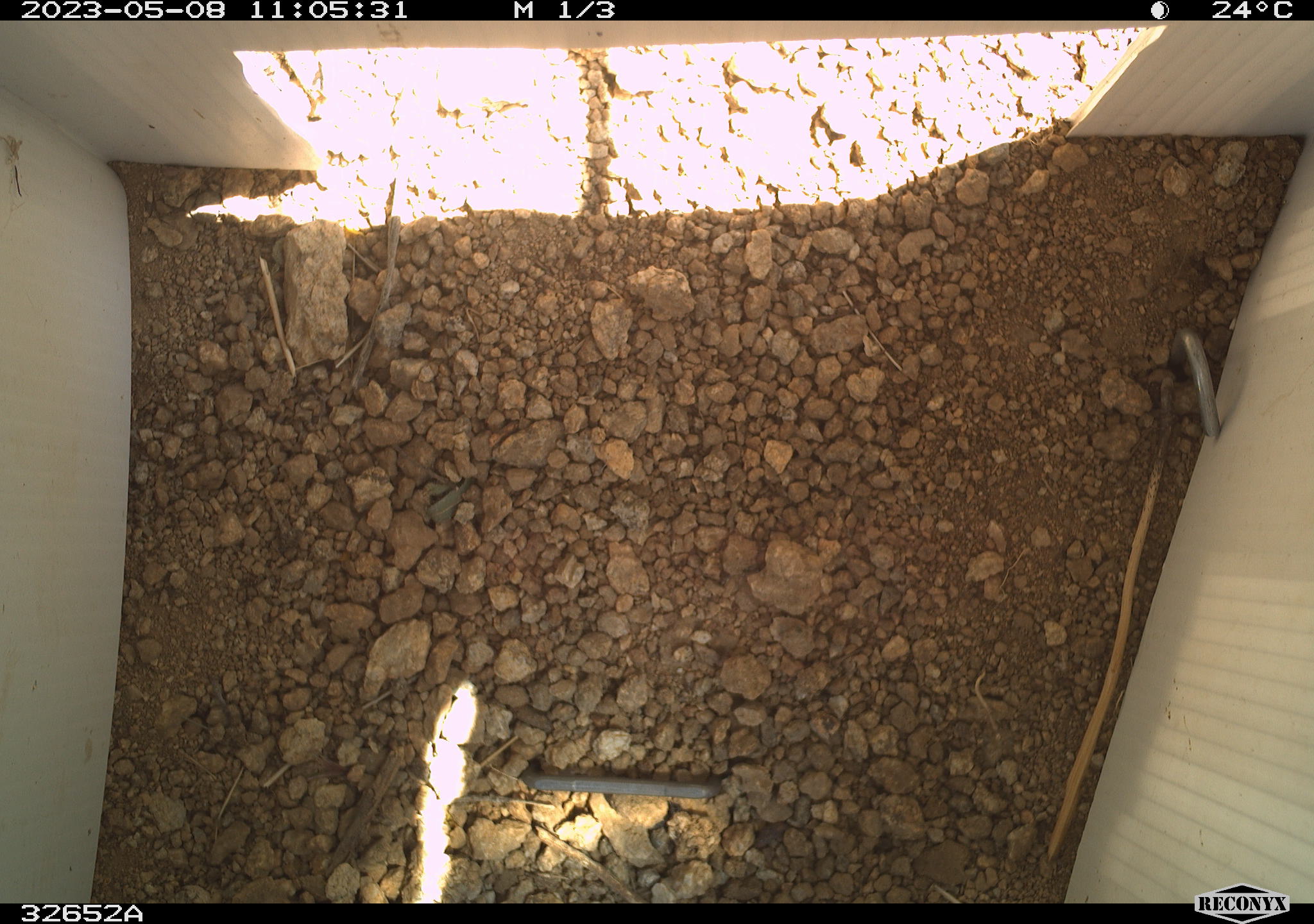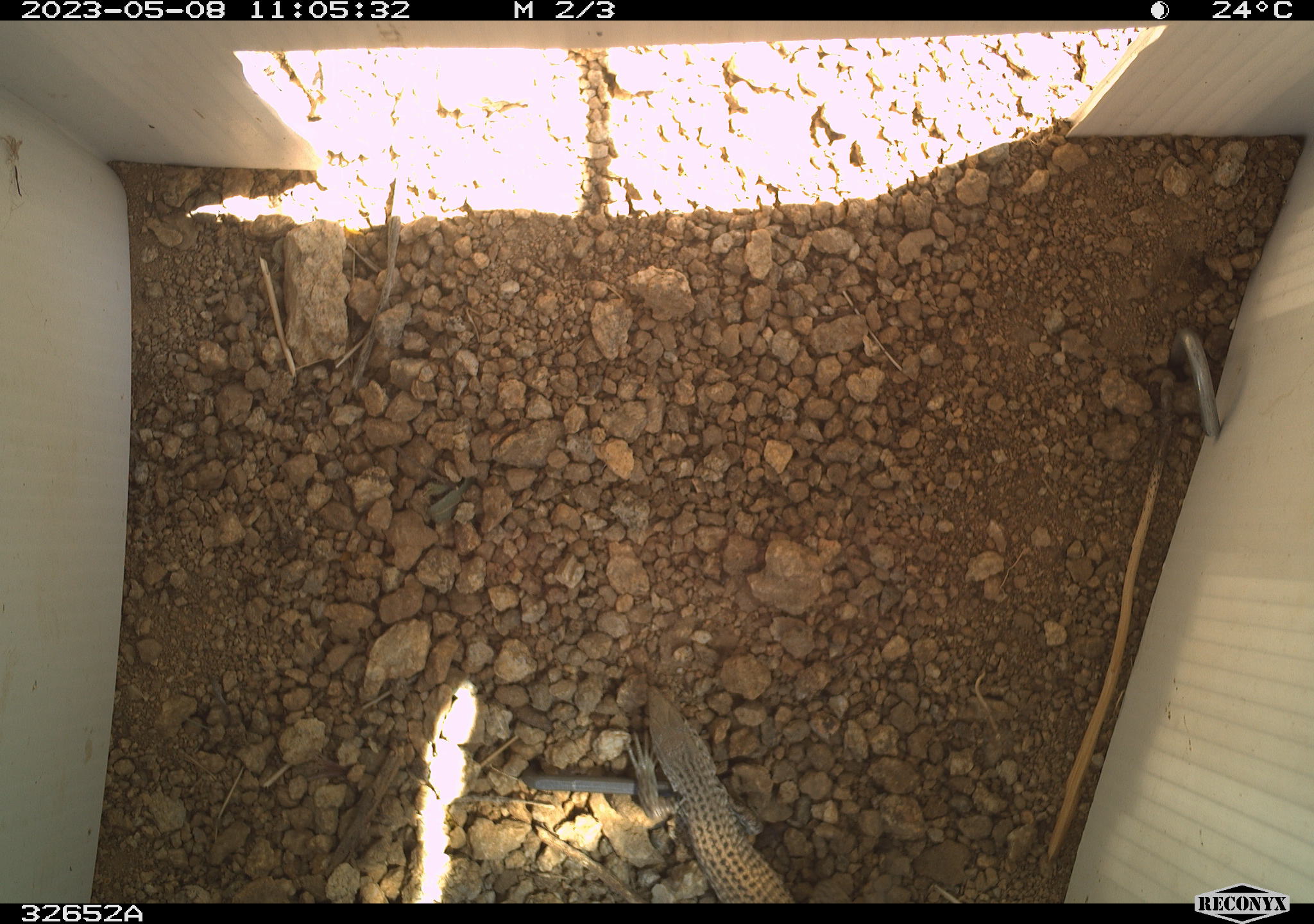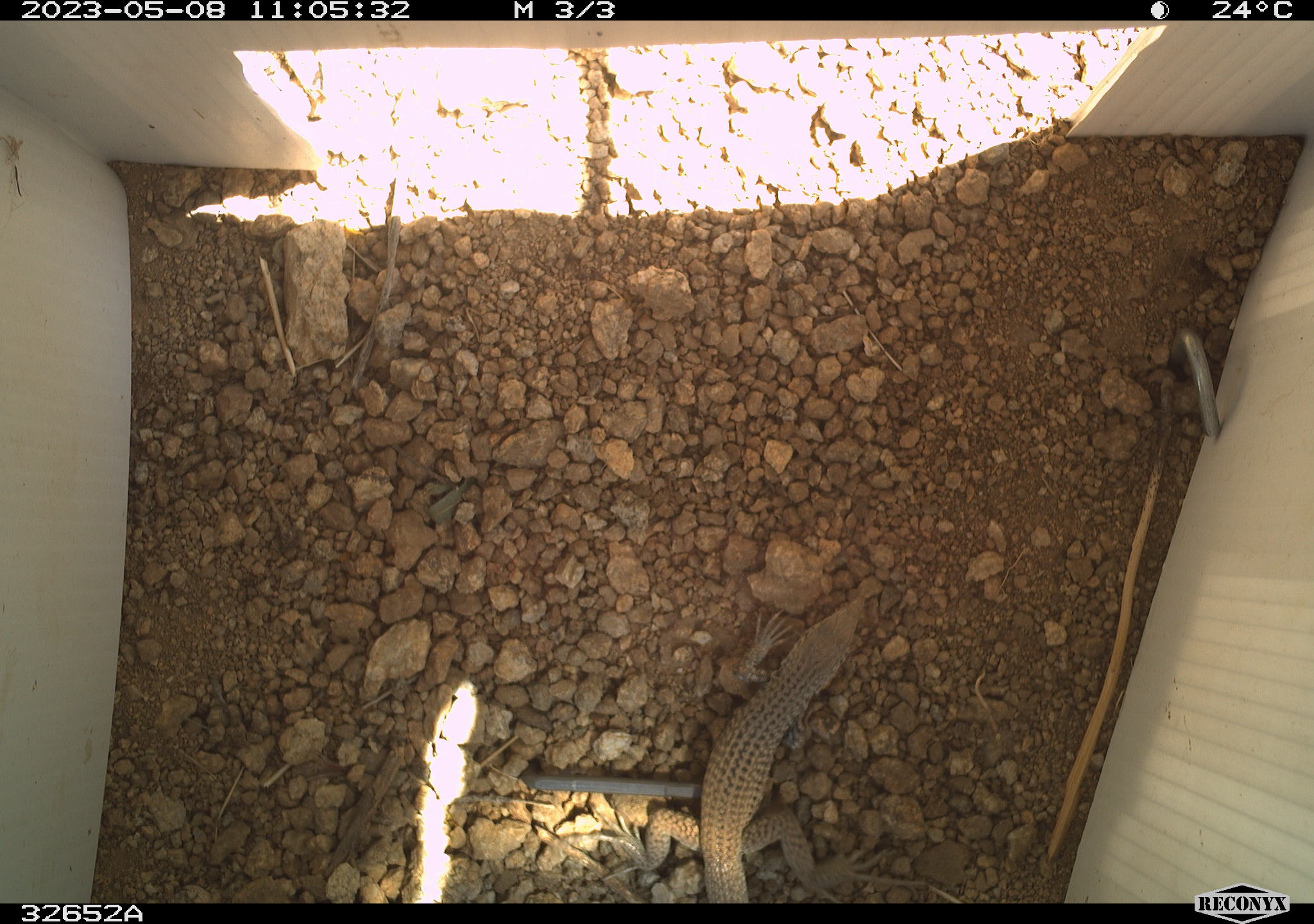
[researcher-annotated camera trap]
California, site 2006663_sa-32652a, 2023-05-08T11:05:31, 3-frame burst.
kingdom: Animalia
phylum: Chordata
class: Reptilia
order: Squamata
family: Teiidae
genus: Aspidoscelis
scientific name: Aspidoscelis tigris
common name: western whiptail